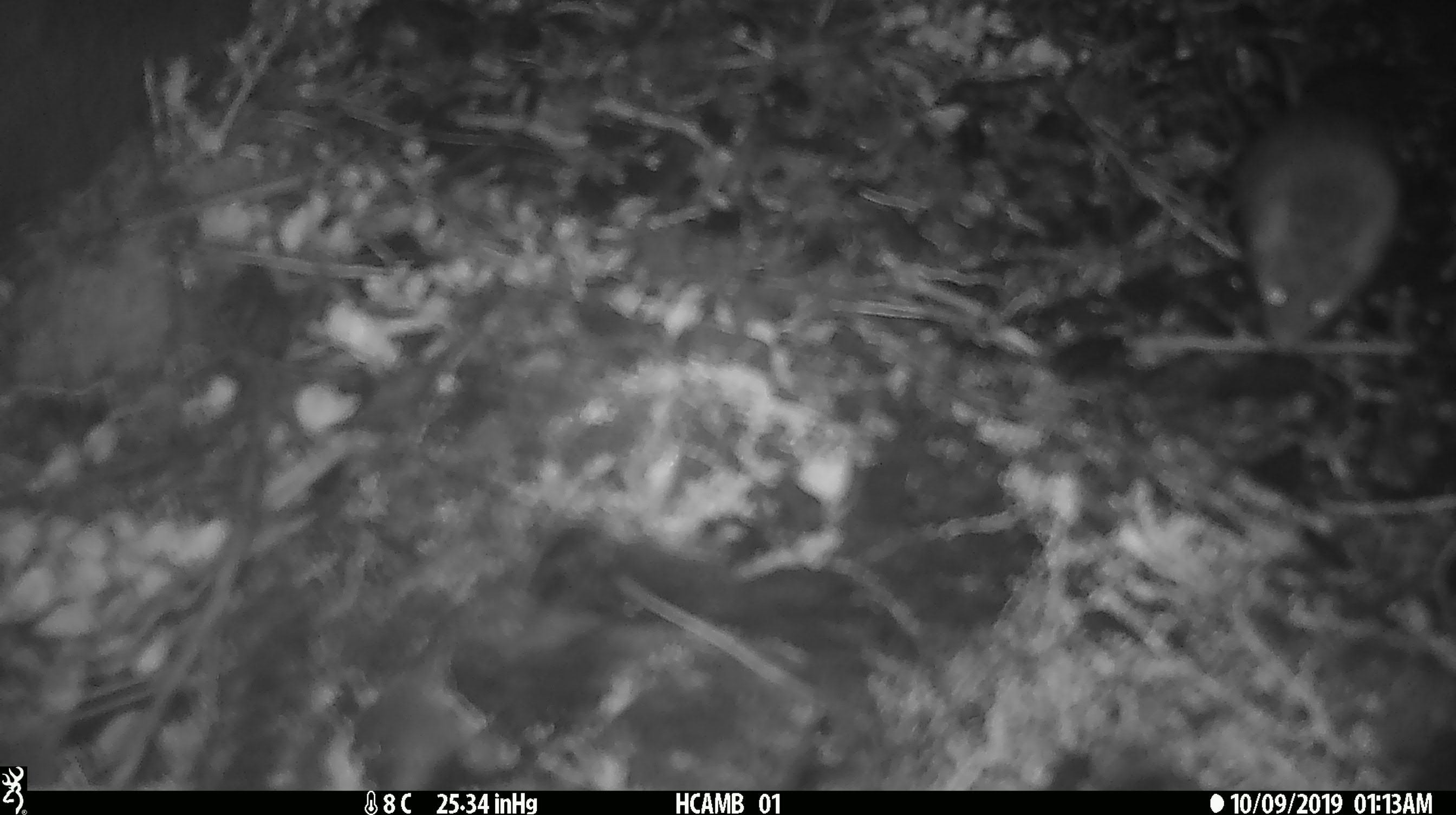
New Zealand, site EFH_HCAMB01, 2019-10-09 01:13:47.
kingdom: Animalia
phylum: Chordata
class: Mammalia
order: Rodentia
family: Muridae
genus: Mus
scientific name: Mus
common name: mouse